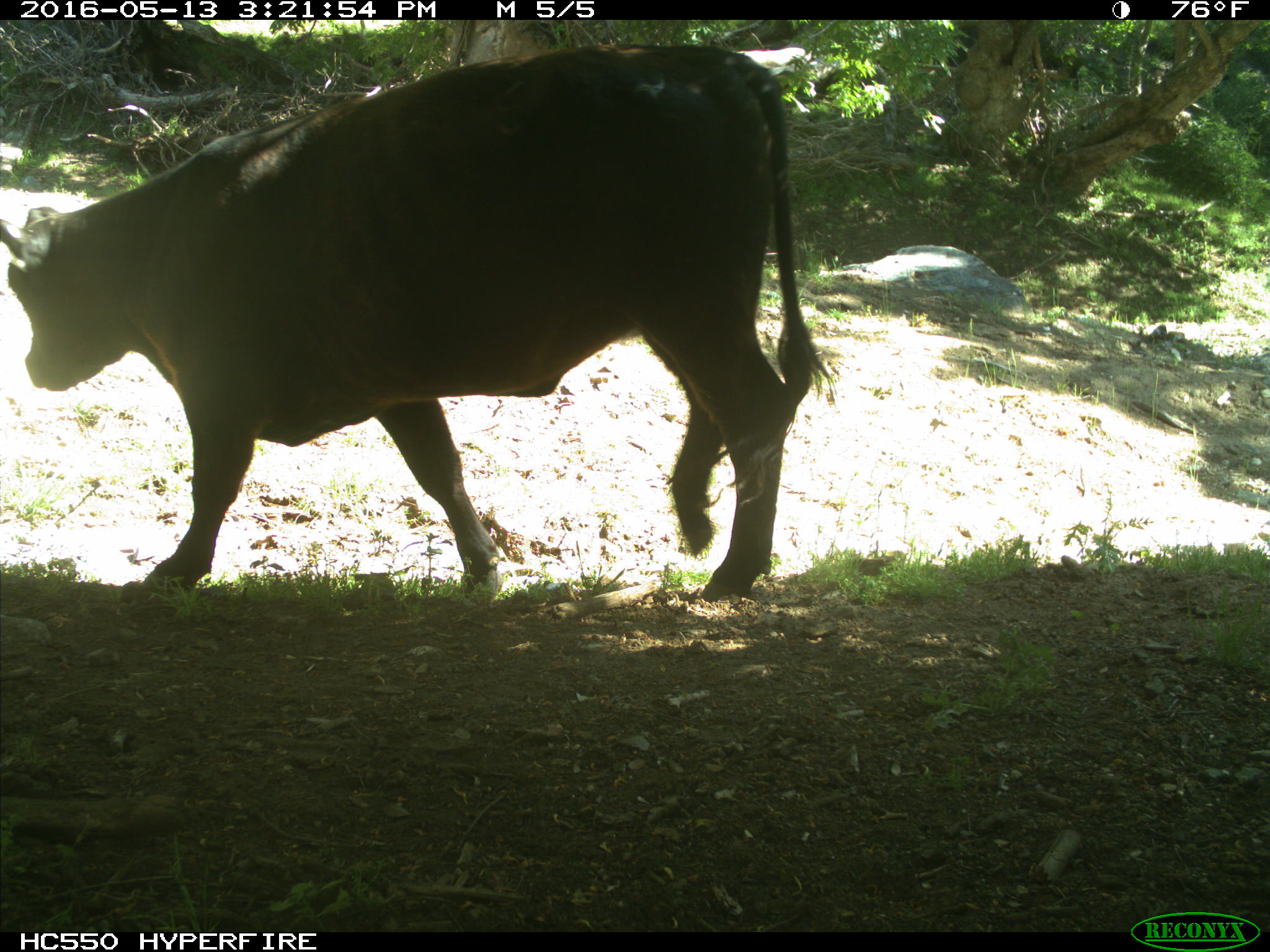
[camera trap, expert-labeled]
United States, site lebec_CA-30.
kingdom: Animalia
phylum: Chordata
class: Mammalia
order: Artiodactyla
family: Bovidae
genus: Bos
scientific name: Bos taurus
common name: domestic cow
Bos taurus (domestic cow).